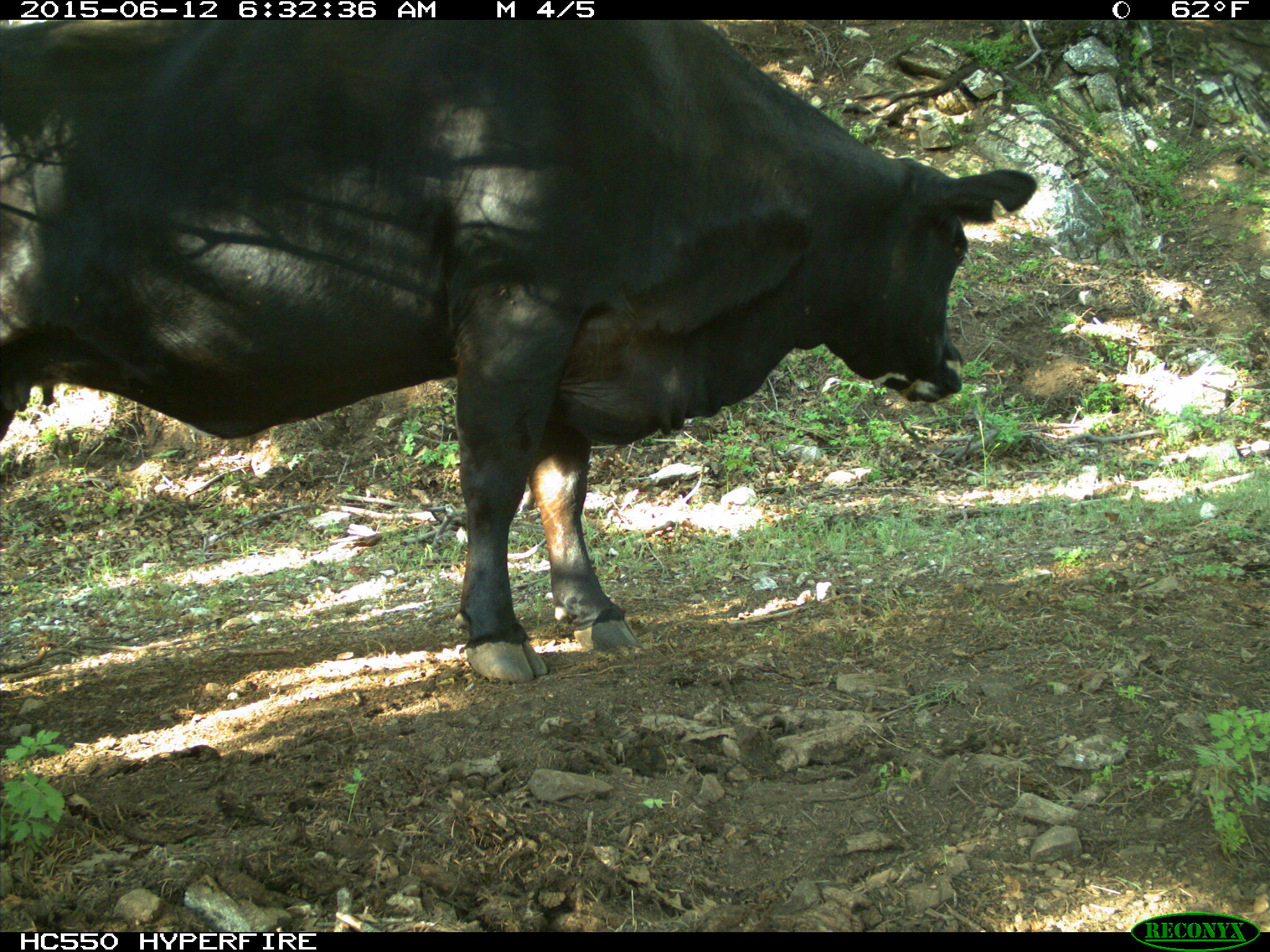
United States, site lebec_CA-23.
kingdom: Animalia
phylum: Chordata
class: Mammalia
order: Artiodactyla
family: Bovidae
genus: Bos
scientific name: Bos taurus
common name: domestic cow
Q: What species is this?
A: Bos taurus (domestic cow).